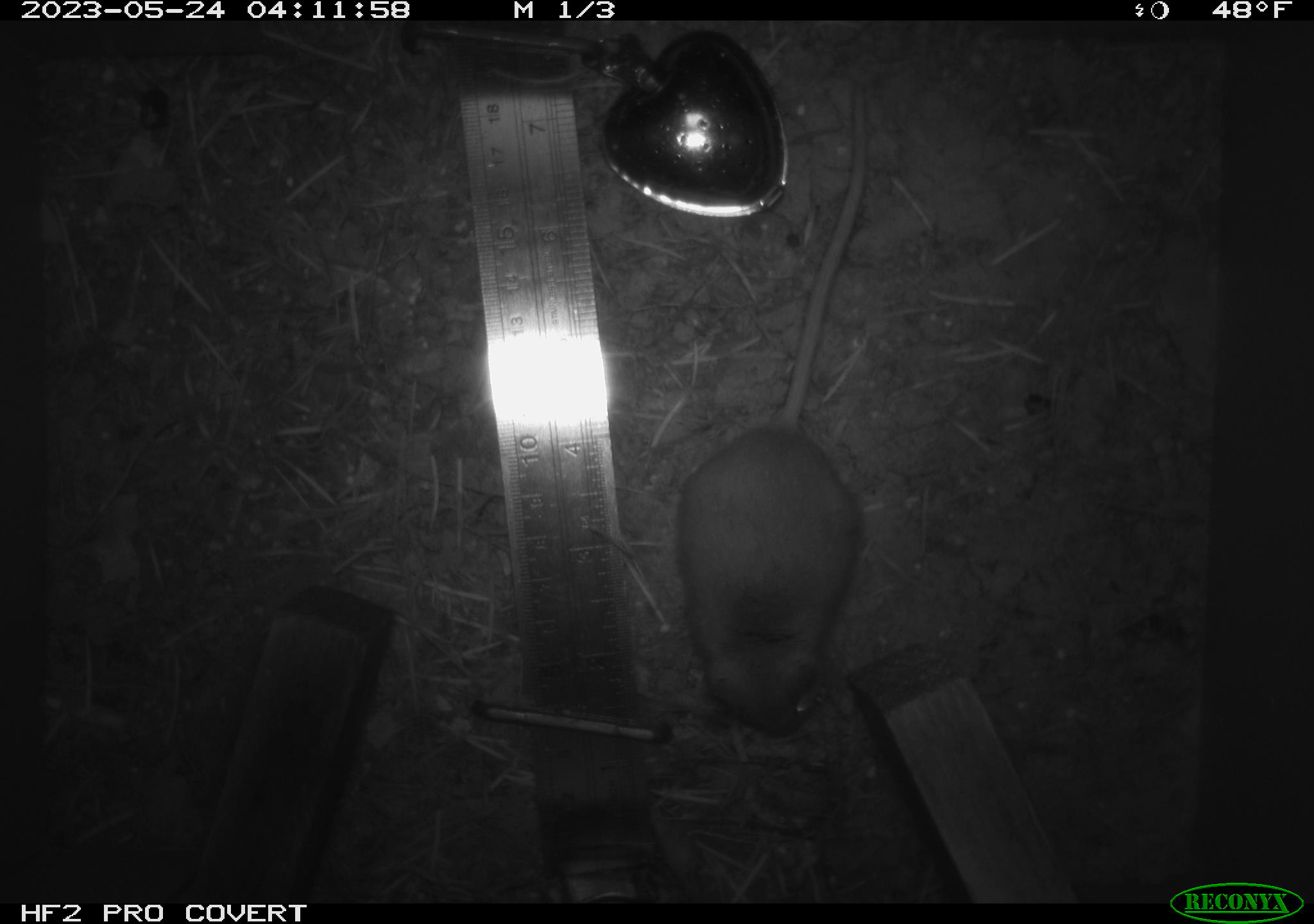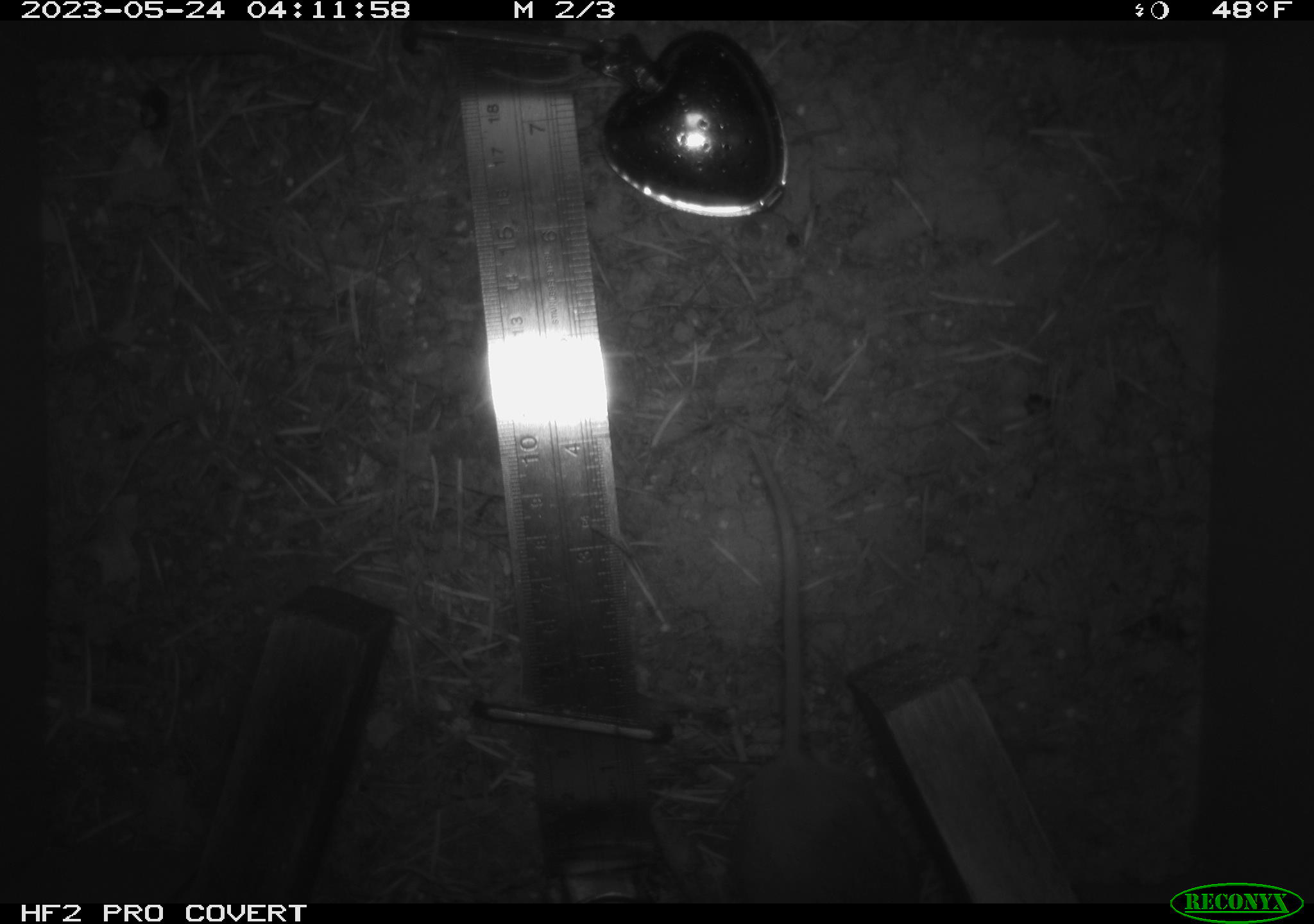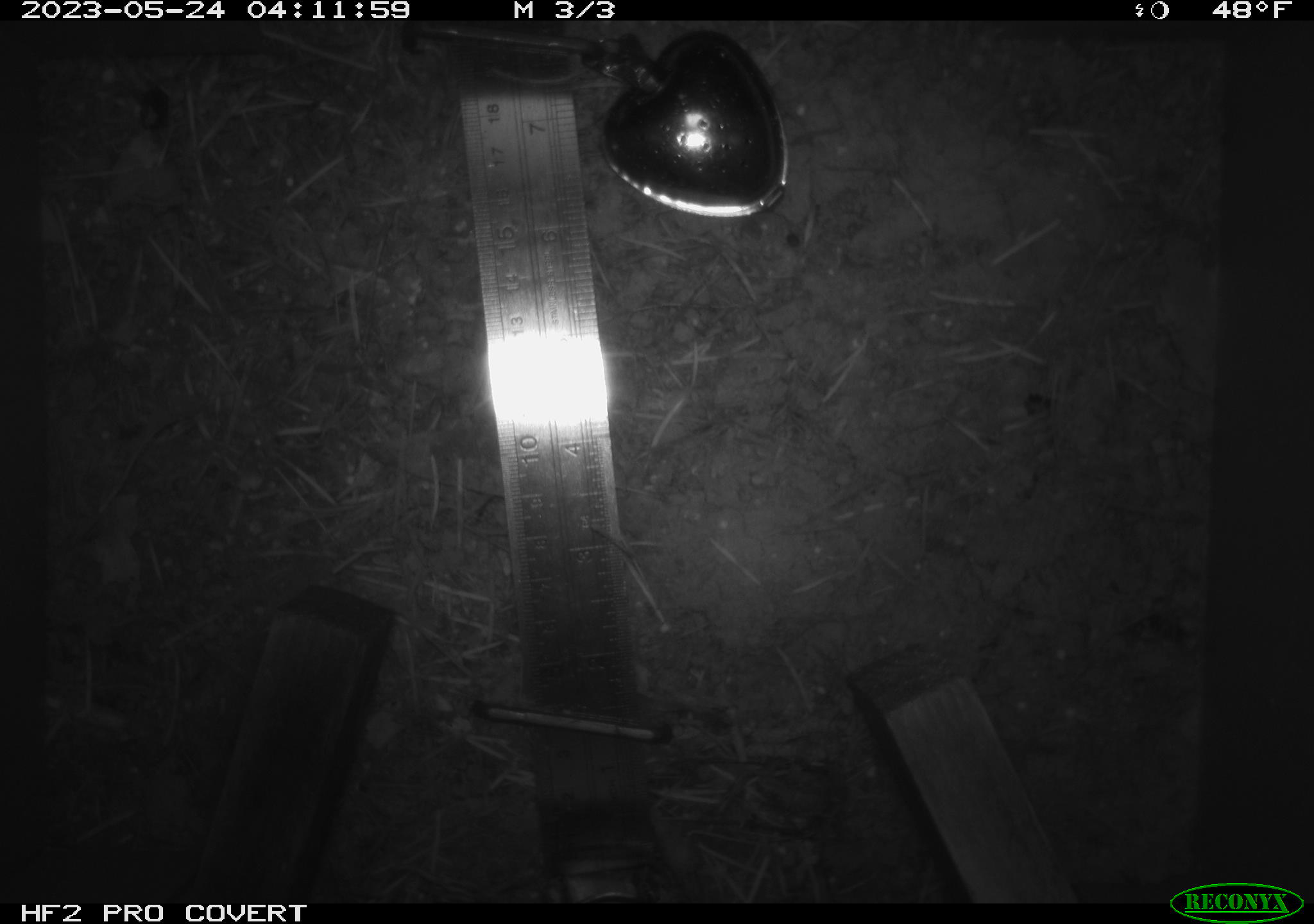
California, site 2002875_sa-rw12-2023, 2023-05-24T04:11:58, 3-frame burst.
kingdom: Animalia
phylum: Chordata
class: Mammalia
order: Rodentia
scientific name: Rodentia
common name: mouse species